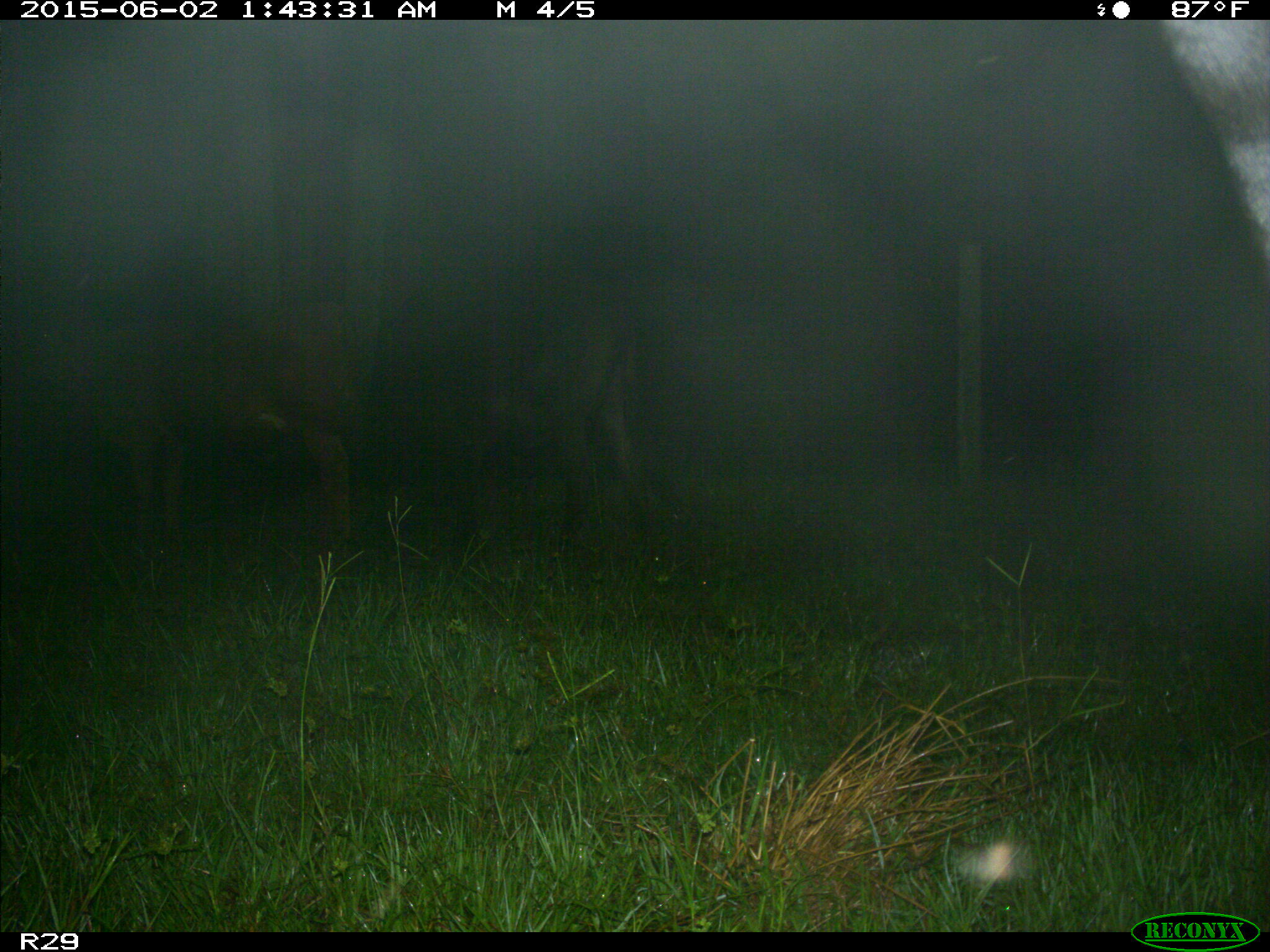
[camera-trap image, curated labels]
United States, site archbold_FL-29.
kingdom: Animalia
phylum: Chordata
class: Mammalia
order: Artiodactyla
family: Bovidae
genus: Bos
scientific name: Bos taurus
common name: domestic cow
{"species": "Bos taurus (domestic cow)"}